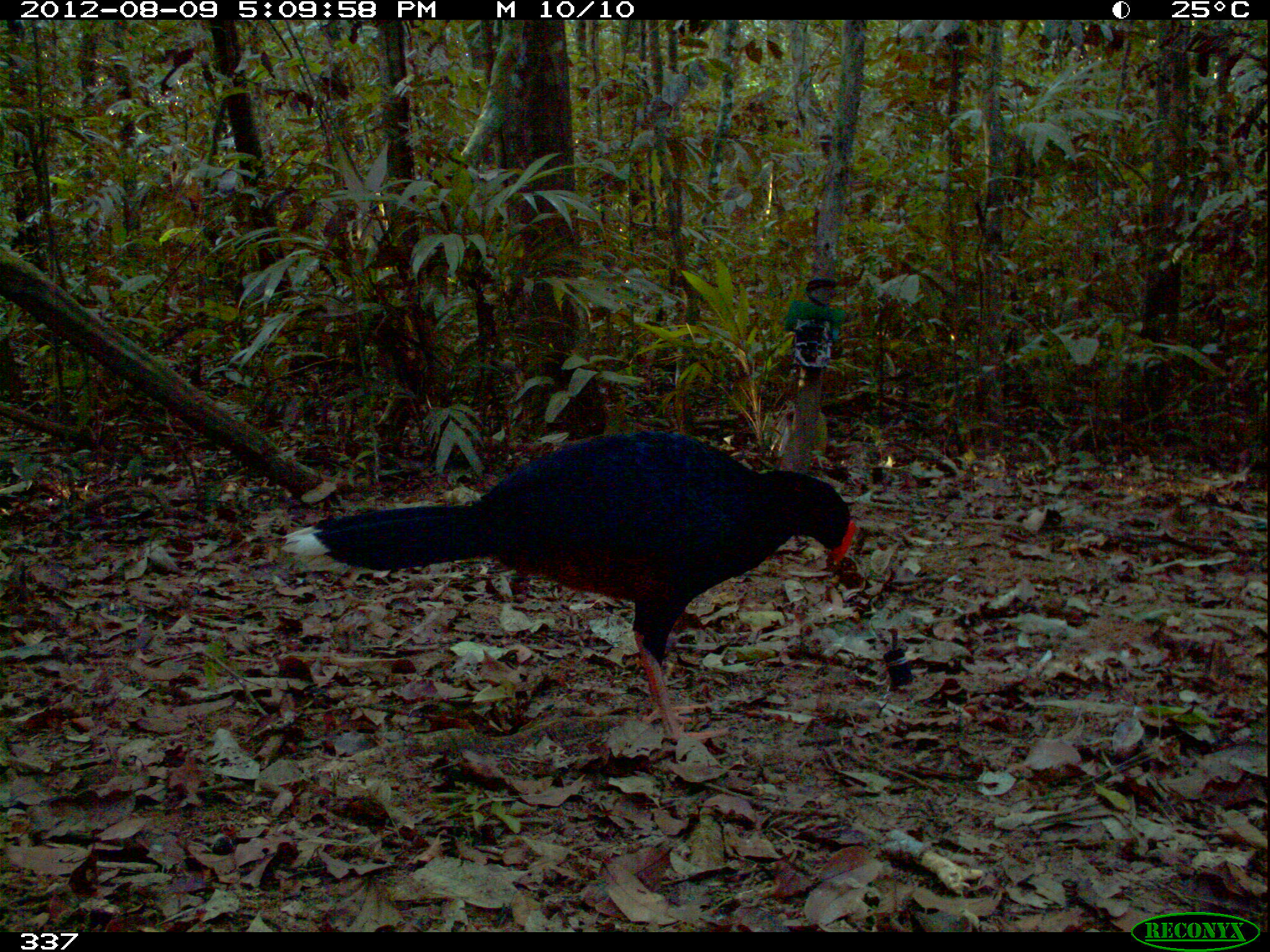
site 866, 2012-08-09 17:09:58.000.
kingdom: Animalia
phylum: Chordata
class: Aves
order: Galliformes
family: Cracidae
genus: Mitu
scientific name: Mitu tuberosum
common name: razor-billed curassow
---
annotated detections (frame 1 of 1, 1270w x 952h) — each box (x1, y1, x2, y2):
mitu tuberosum: (279, 427, 857, 744)